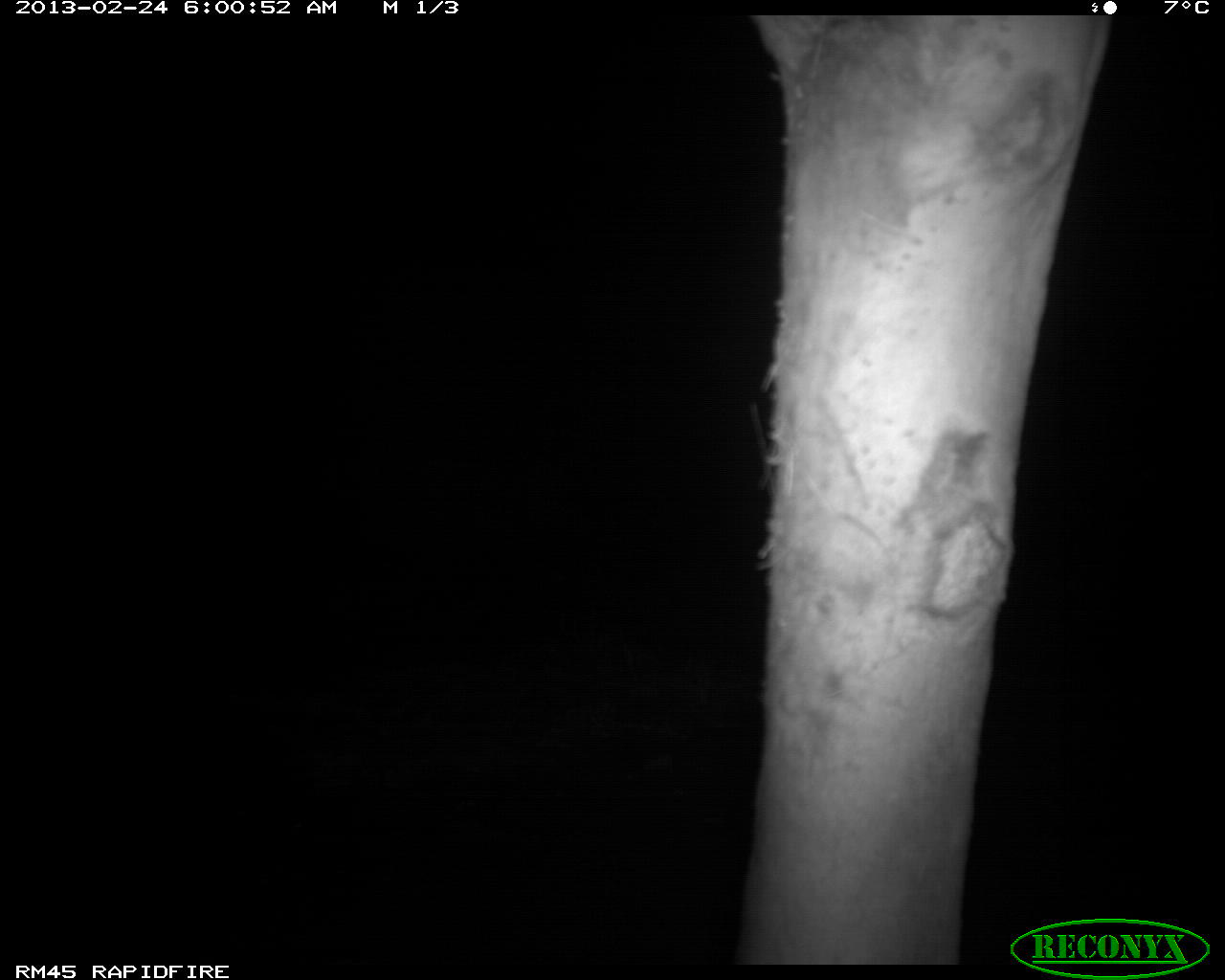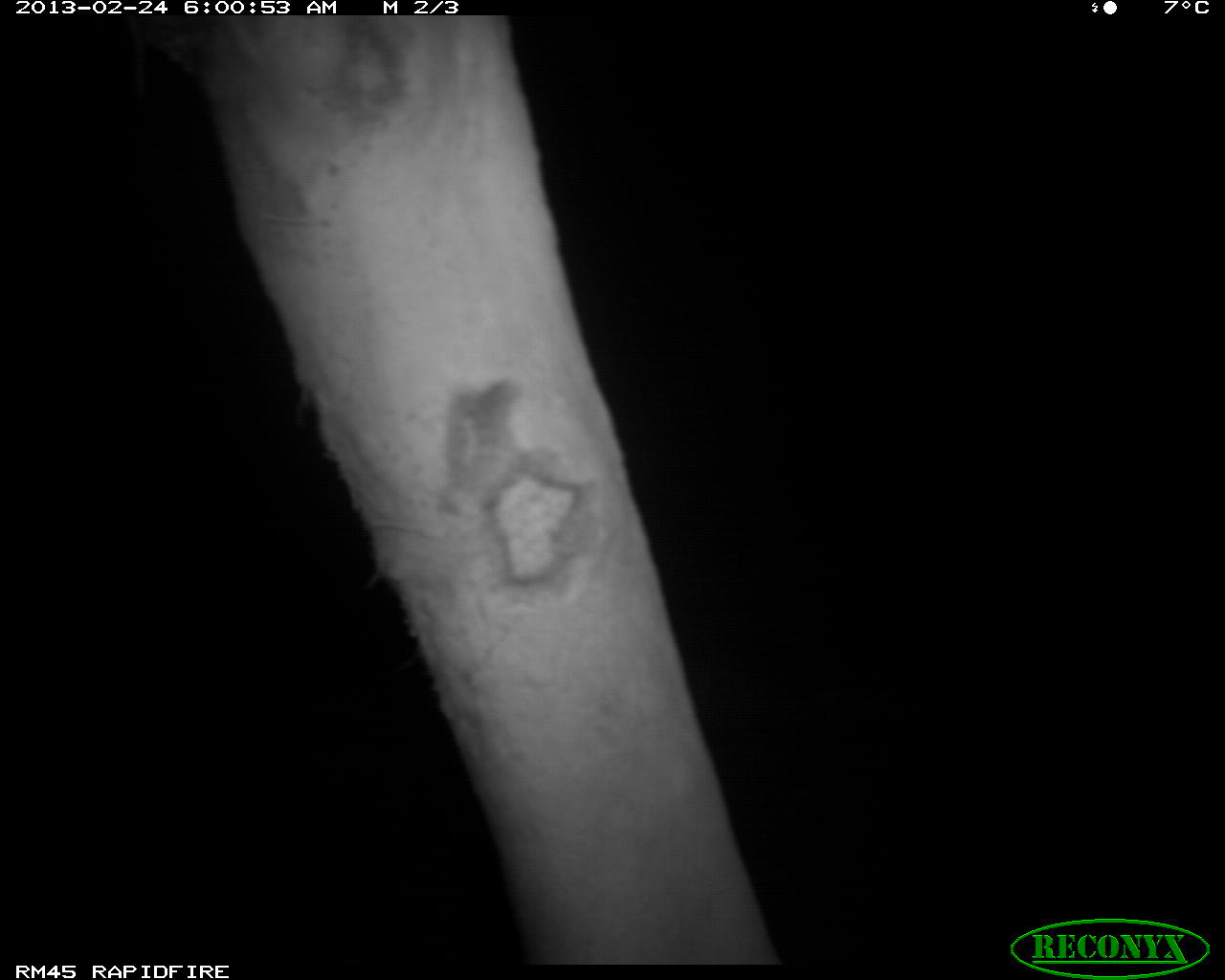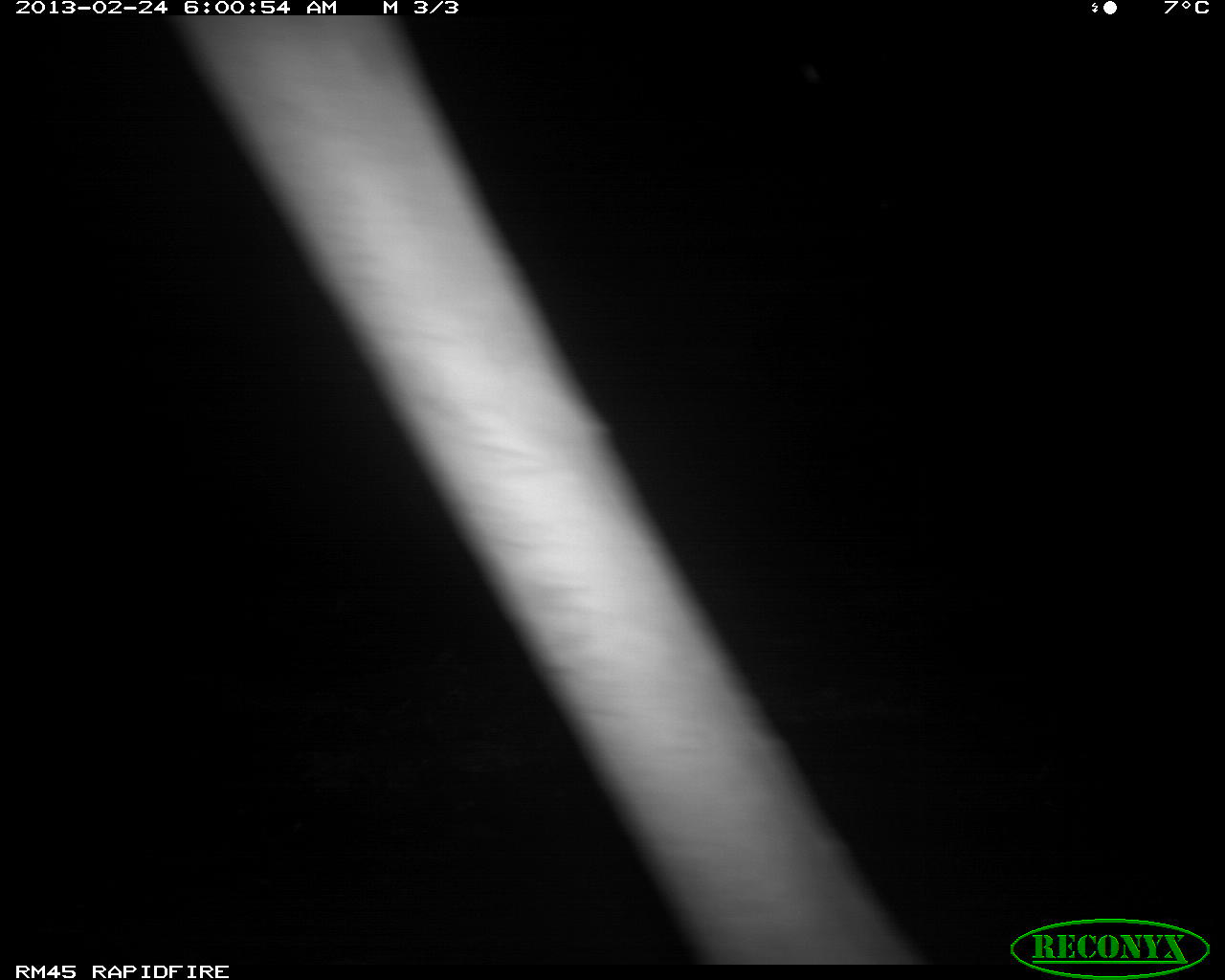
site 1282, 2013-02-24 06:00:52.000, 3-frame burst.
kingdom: Animalia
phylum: Chordata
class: Mammalia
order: Artiodactyla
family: Giraffidae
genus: Giraffa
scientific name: Giraffa camelopardalis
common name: giraffe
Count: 1.